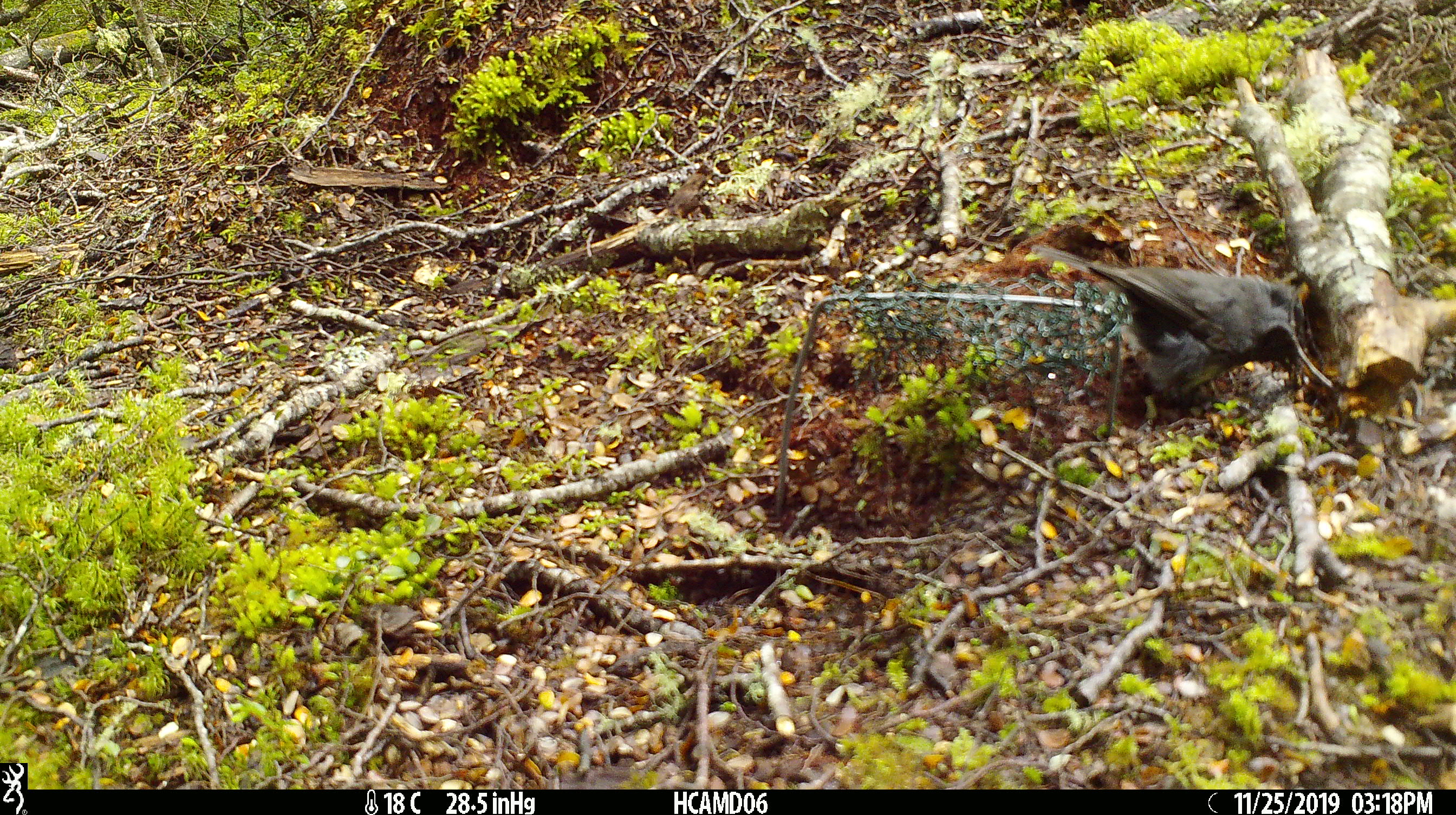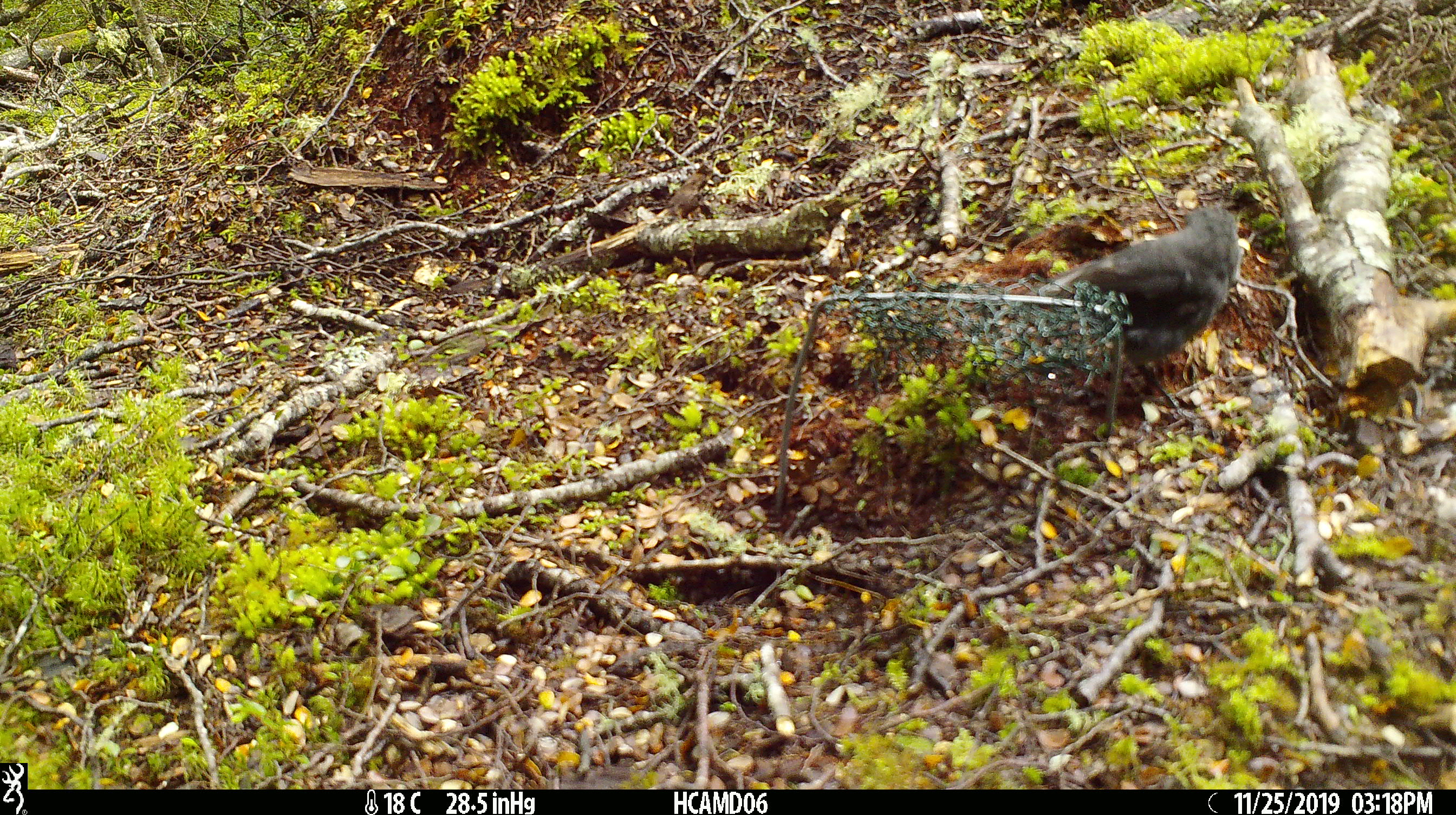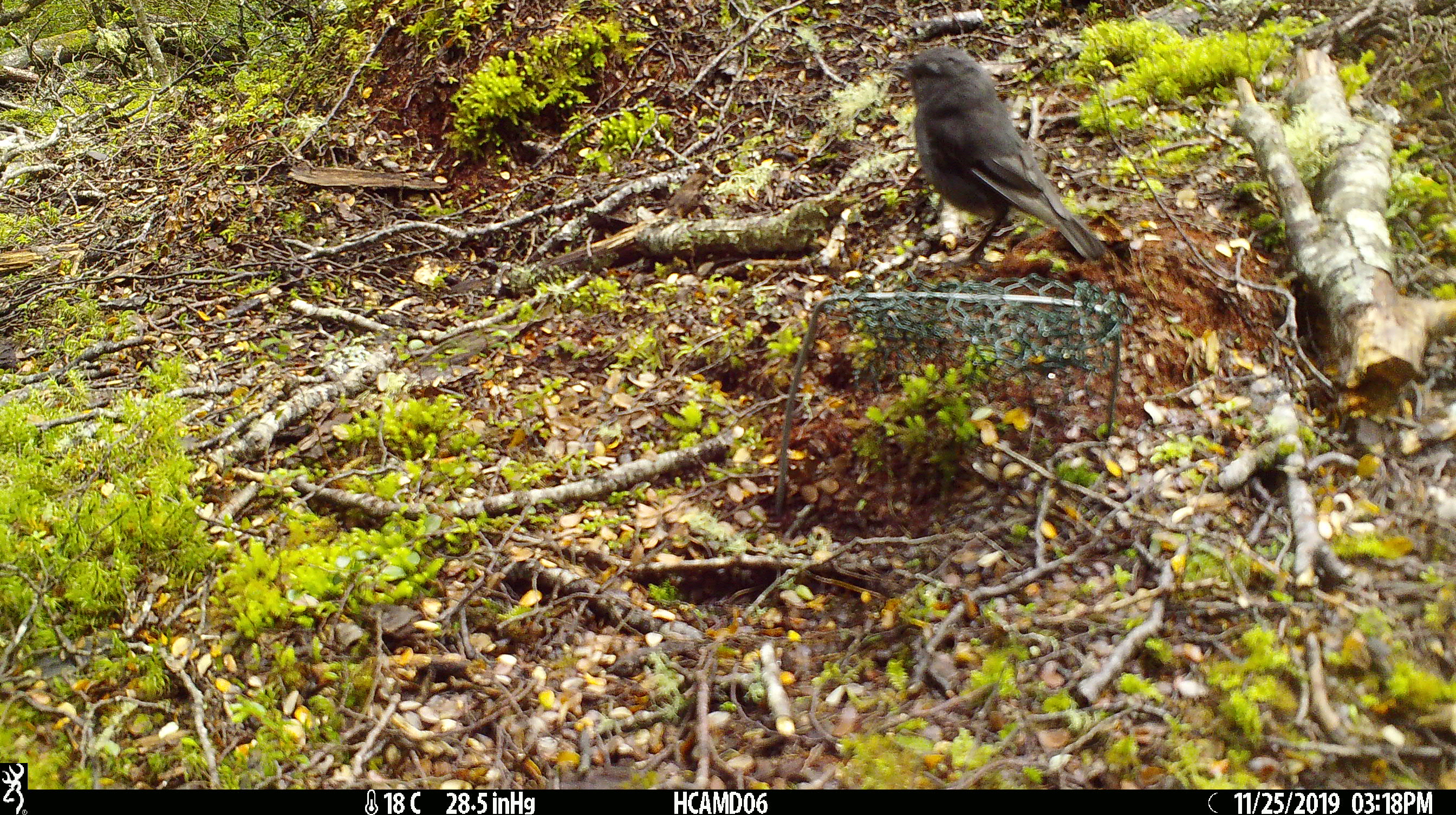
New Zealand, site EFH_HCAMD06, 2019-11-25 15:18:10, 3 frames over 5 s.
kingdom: Animalia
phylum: Chordata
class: Aves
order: Passeriformes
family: Petroicidae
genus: Petroica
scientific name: Petroica australis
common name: new zealand robin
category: robin